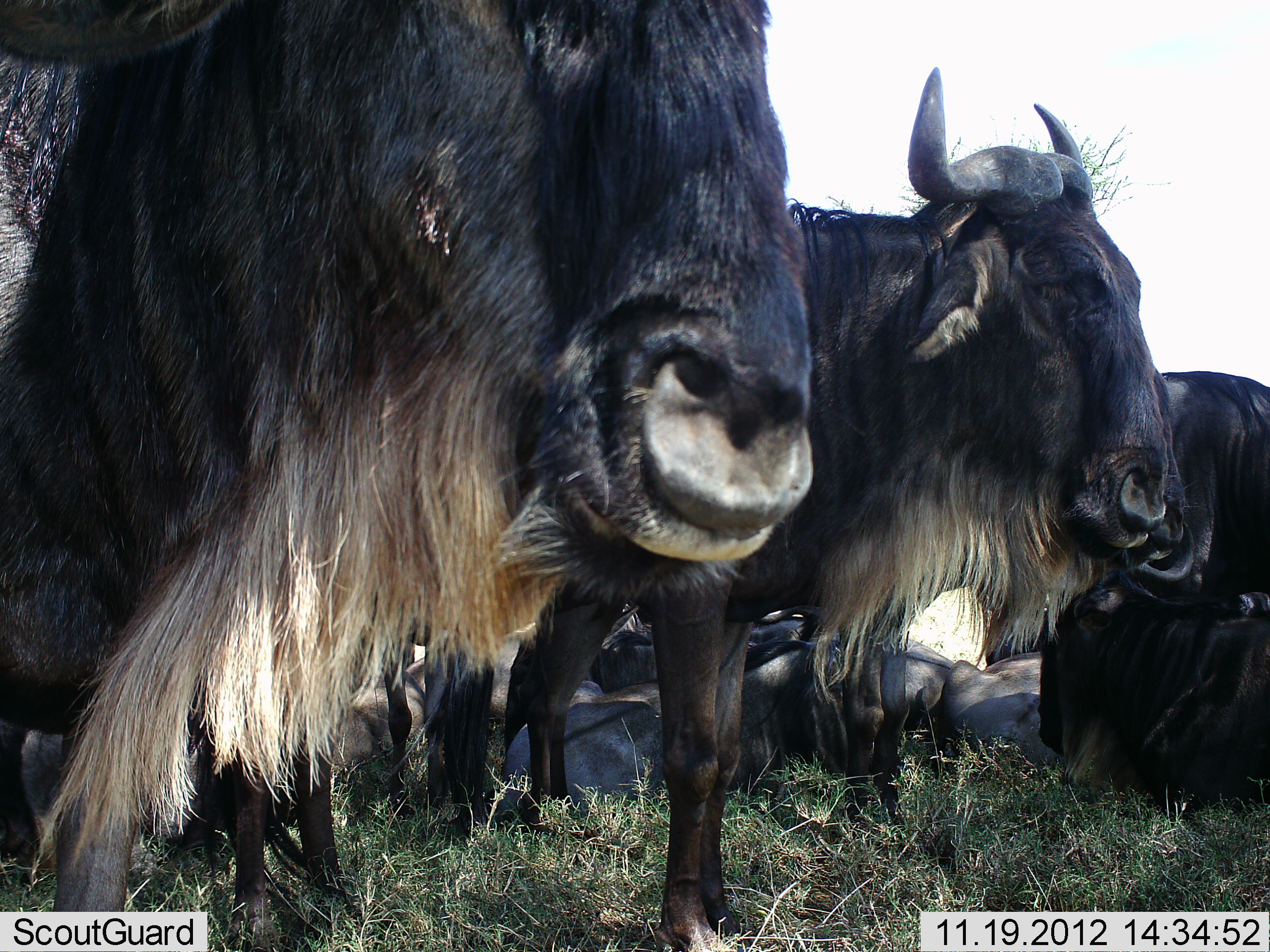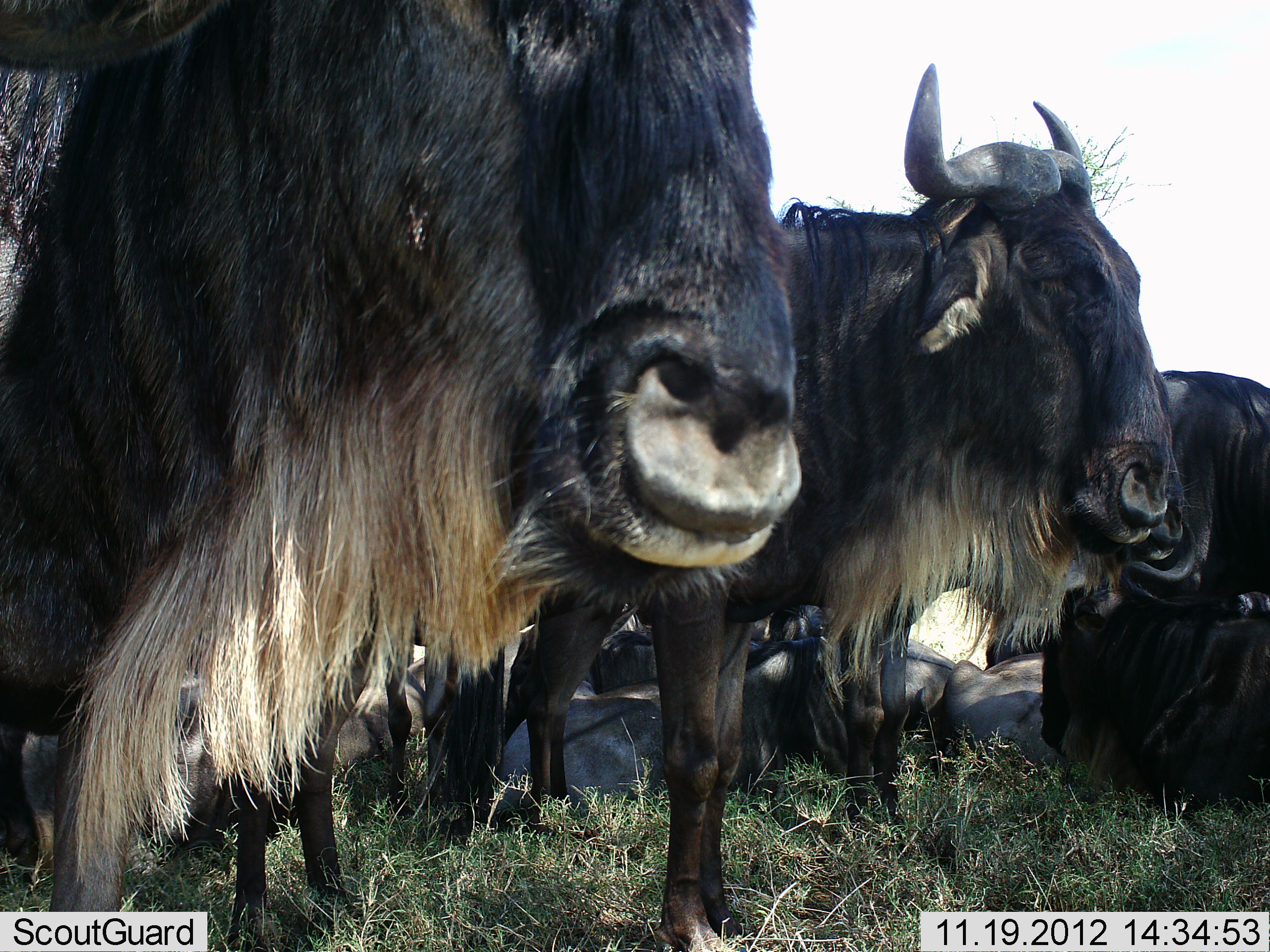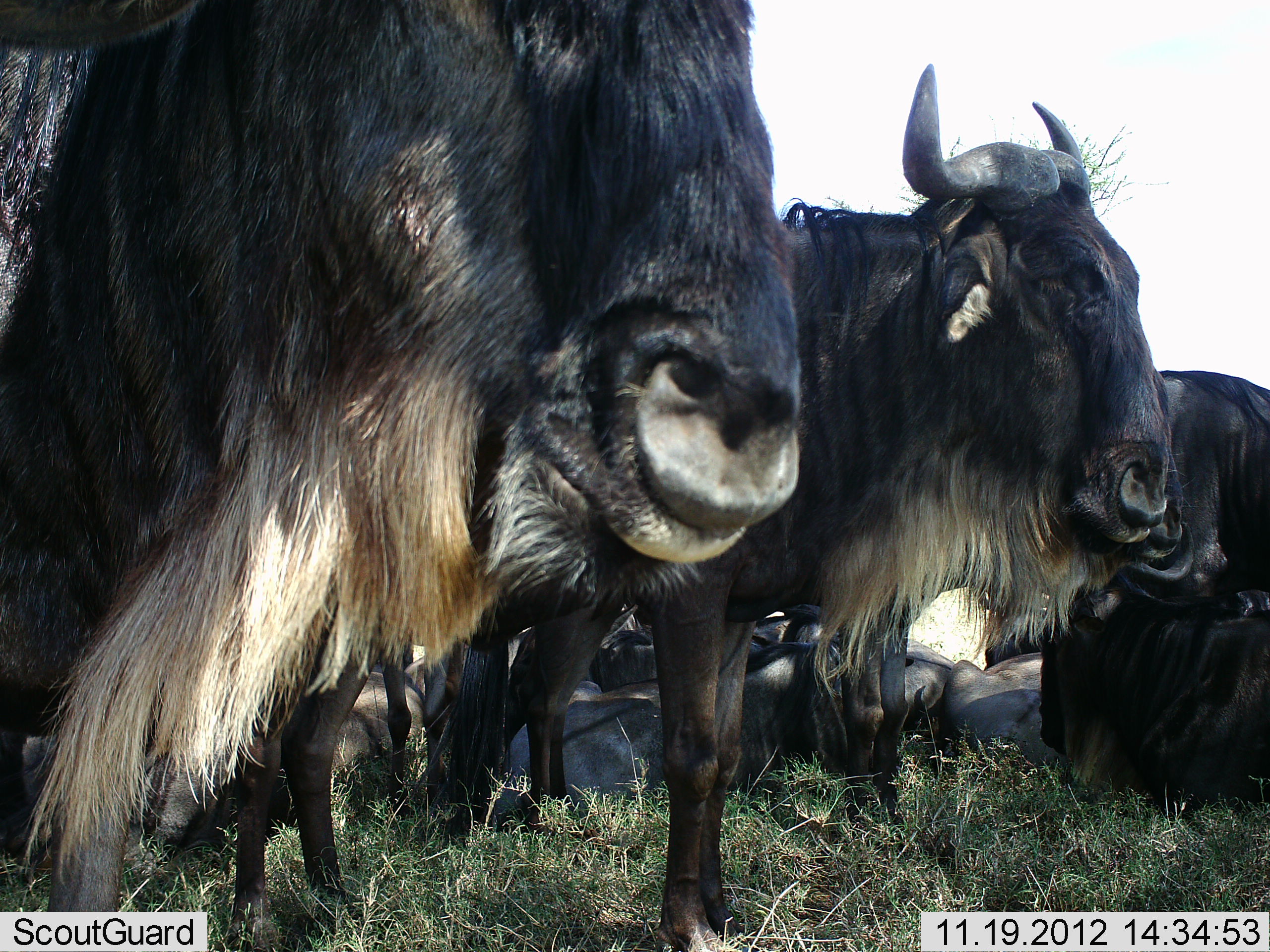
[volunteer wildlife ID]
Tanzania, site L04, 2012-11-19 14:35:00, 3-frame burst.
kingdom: Animalia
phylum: Chordata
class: Mammalia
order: Artiodactyla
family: Bovidae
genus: Connochaetes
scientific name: Connochaetes taurinus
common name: blue wildebeest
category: wildebeest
Wildebeest (blue wildebeest) (Connochaetes taurinus), count 8. Behavior (volunteer vote fractions): standing 80%, resting 90%, moving 0%, interacting 0%. Young present (vote fraction): 0%. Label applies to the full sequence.